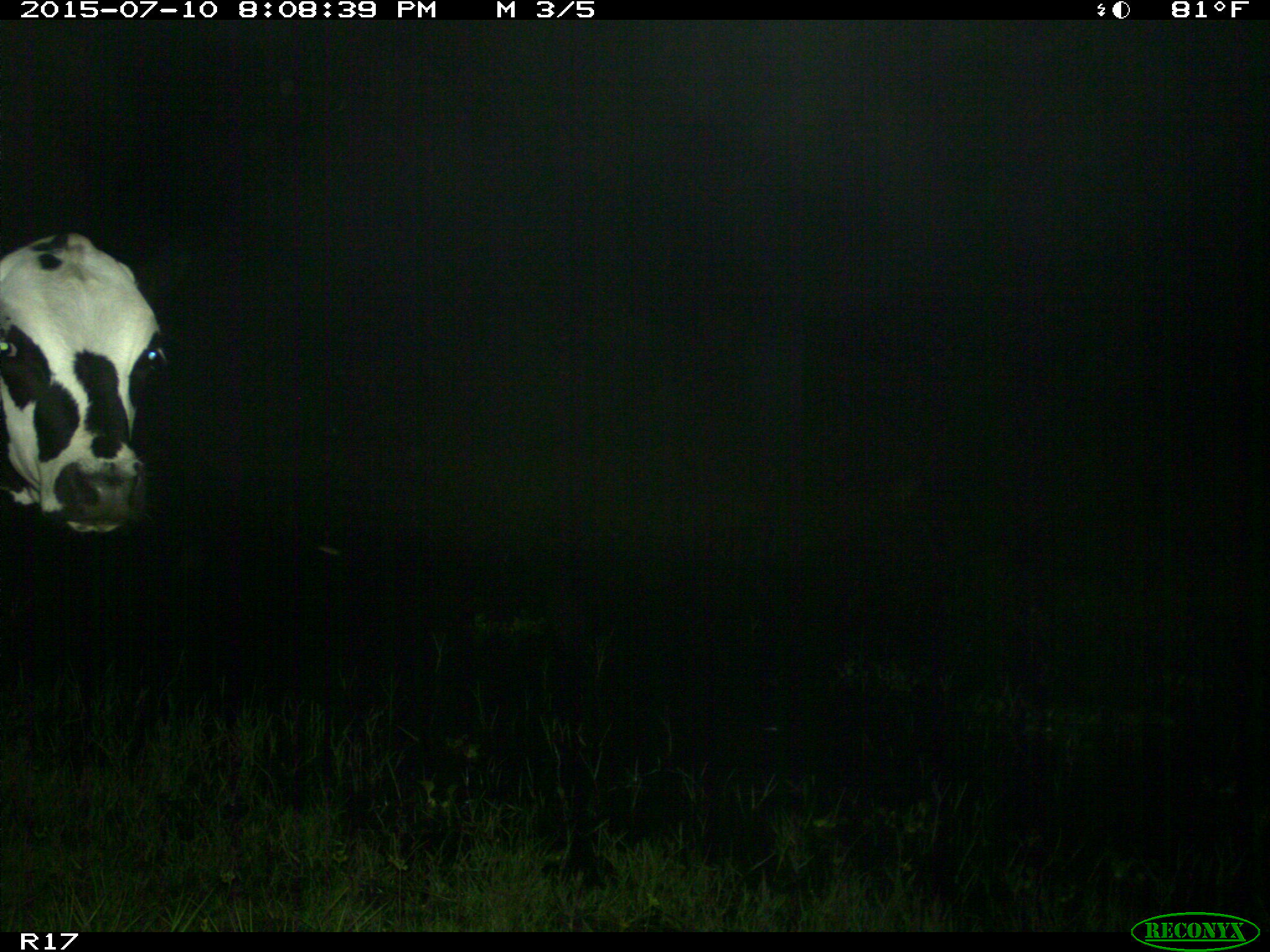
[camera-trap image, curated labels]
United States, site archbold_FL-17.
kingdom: Animalia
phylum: Chordata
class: Mammalia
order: Artiodactyla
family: Bovidae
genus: Bos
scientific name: Bos taurus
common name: domestic cow